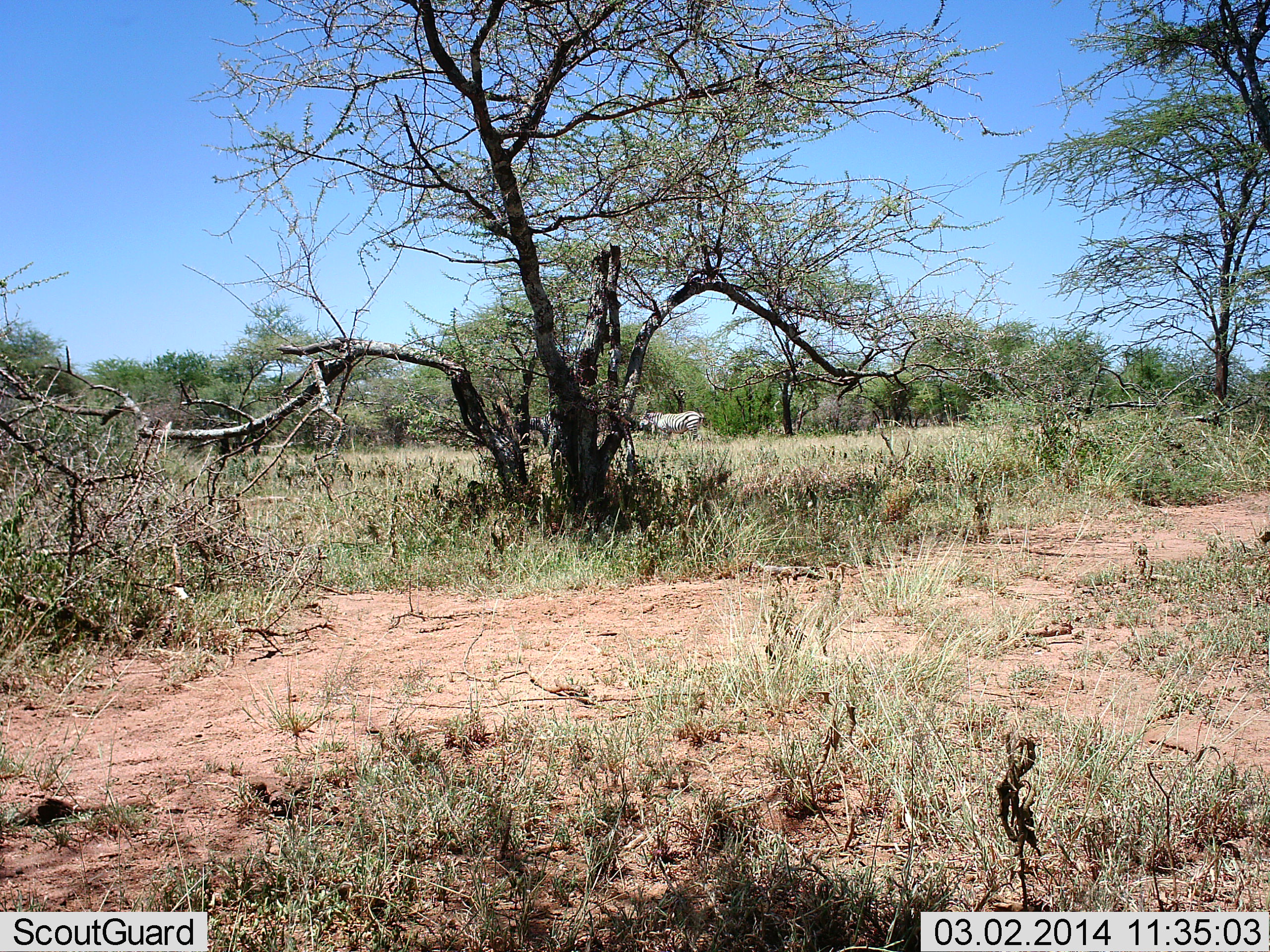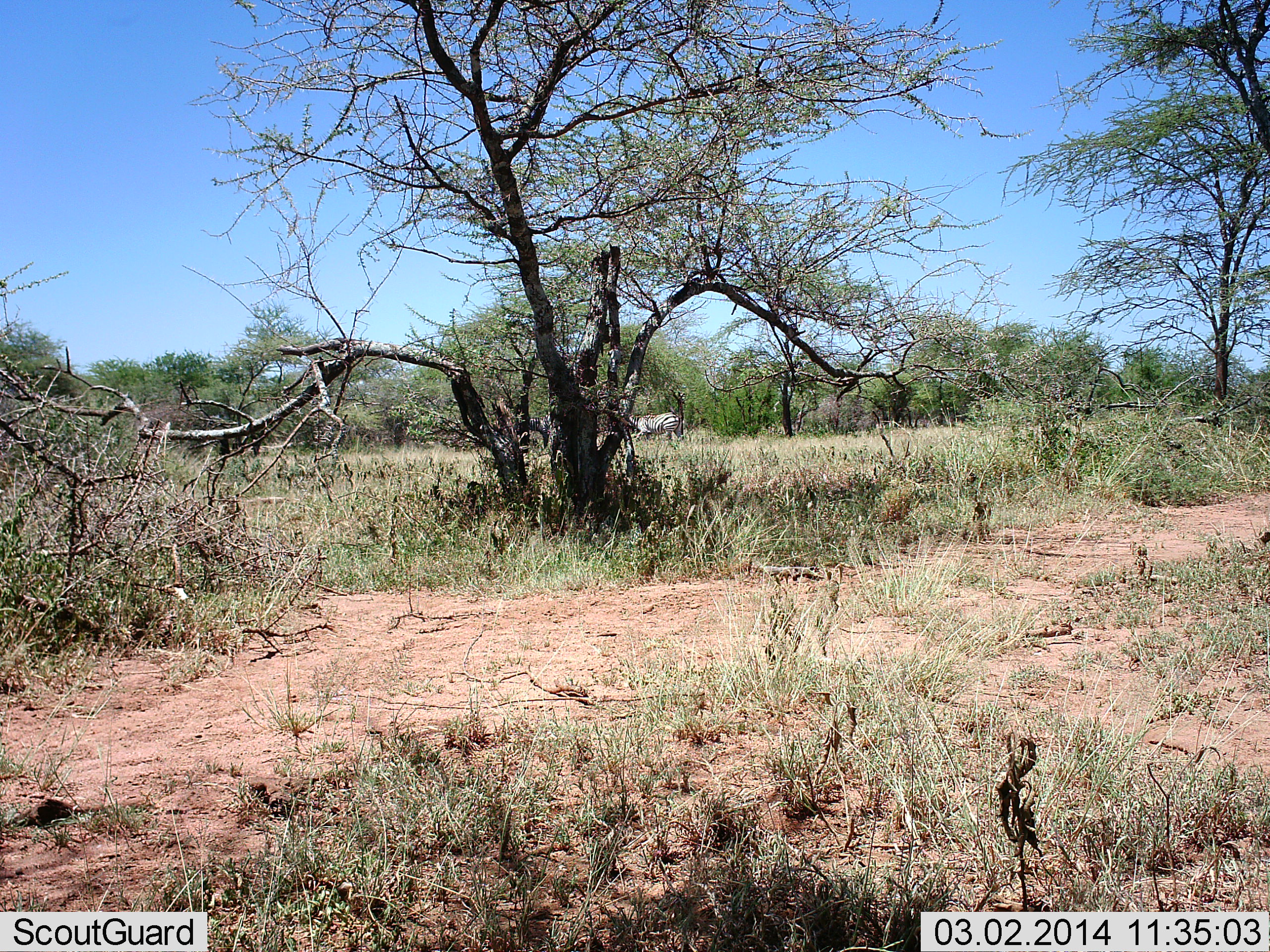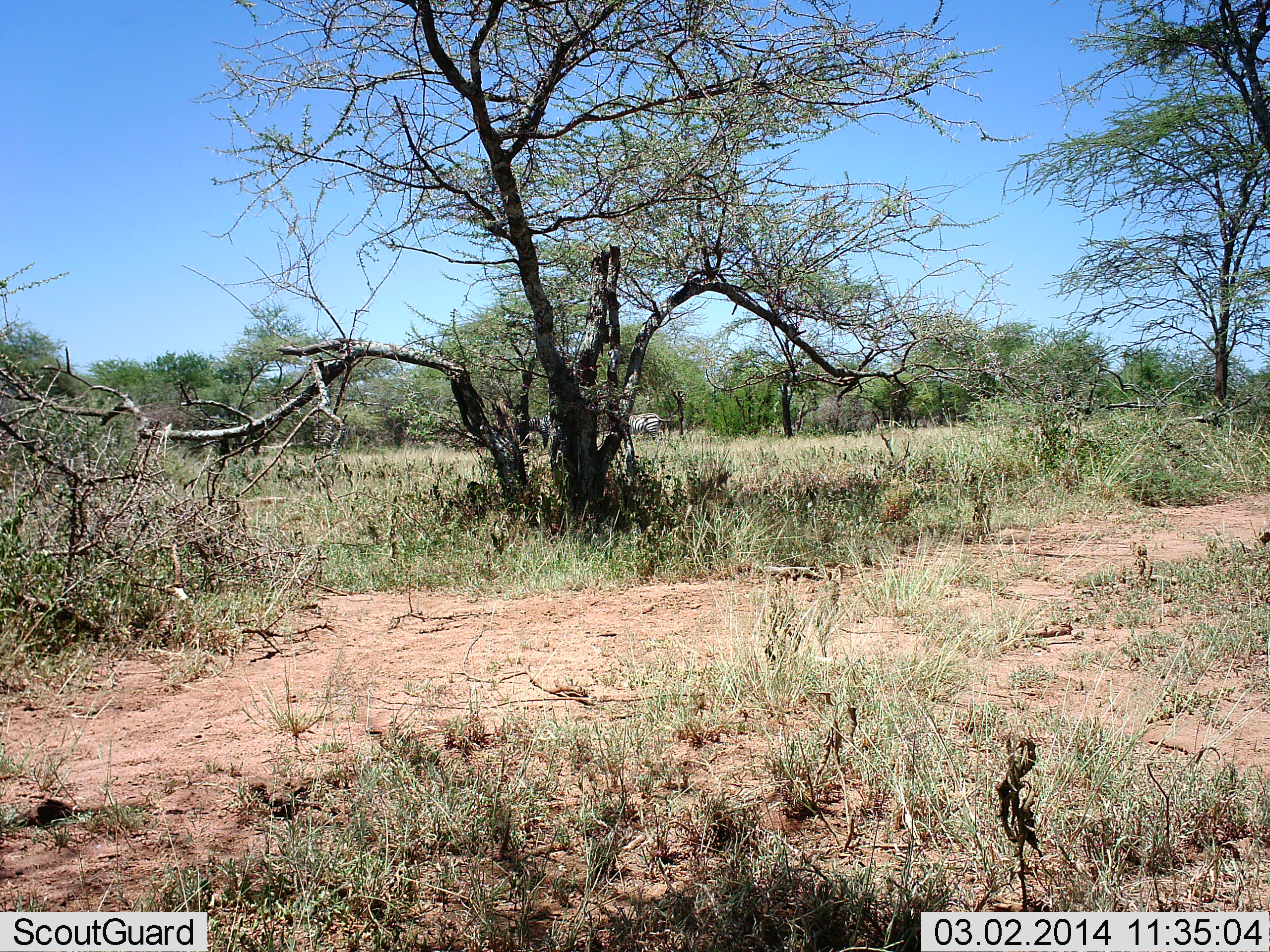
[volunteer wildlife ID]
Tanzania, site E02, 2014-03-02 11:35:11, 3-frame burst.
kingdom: Animalia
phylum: Chordata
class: Mammalia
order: Perissodactyla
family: Equidae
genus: Equus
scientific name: Equus quagga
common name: plains zebra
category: zebra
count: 1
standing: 0%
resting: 0%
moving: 100%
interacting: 0%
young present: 0%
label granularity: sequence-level